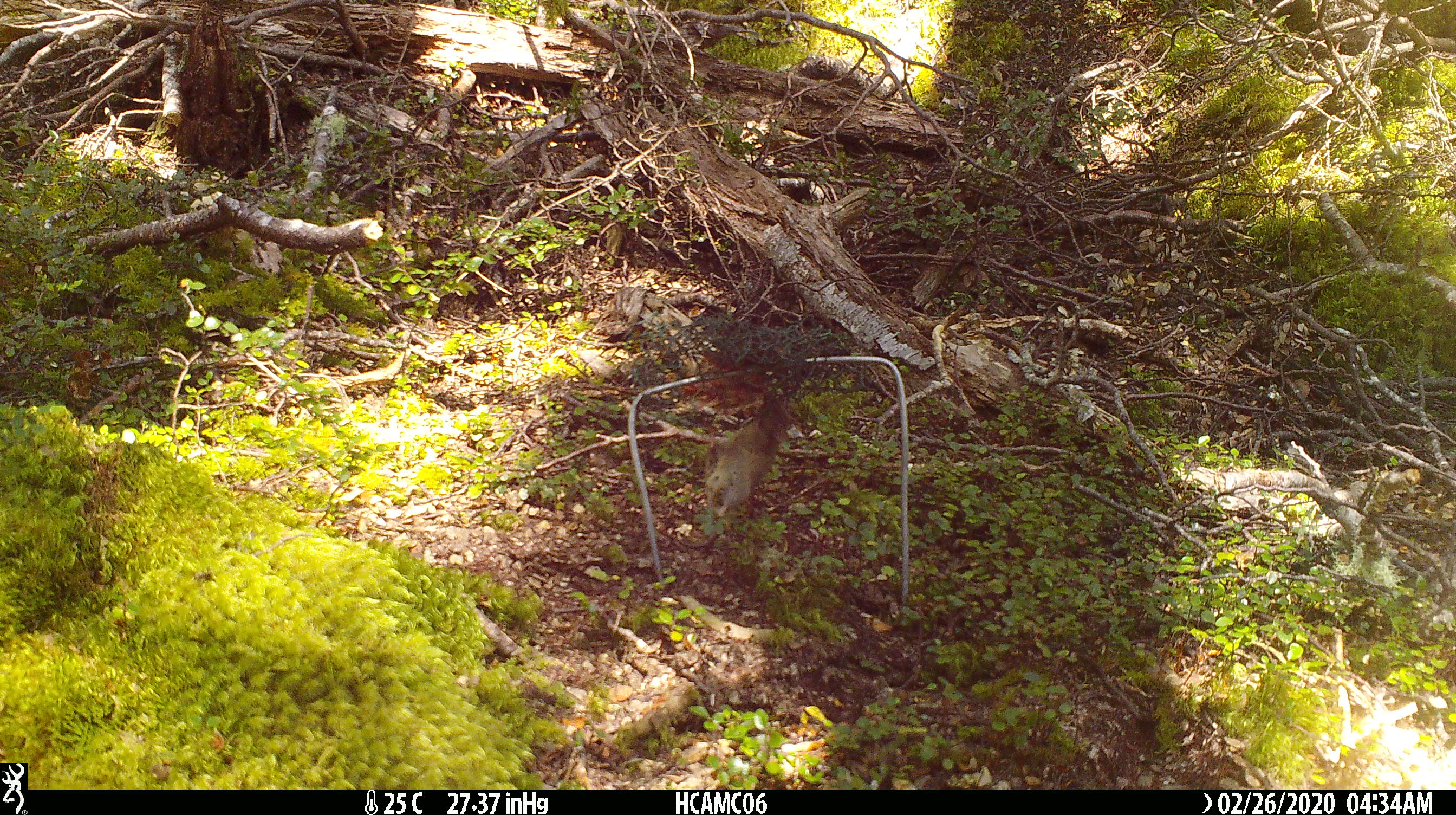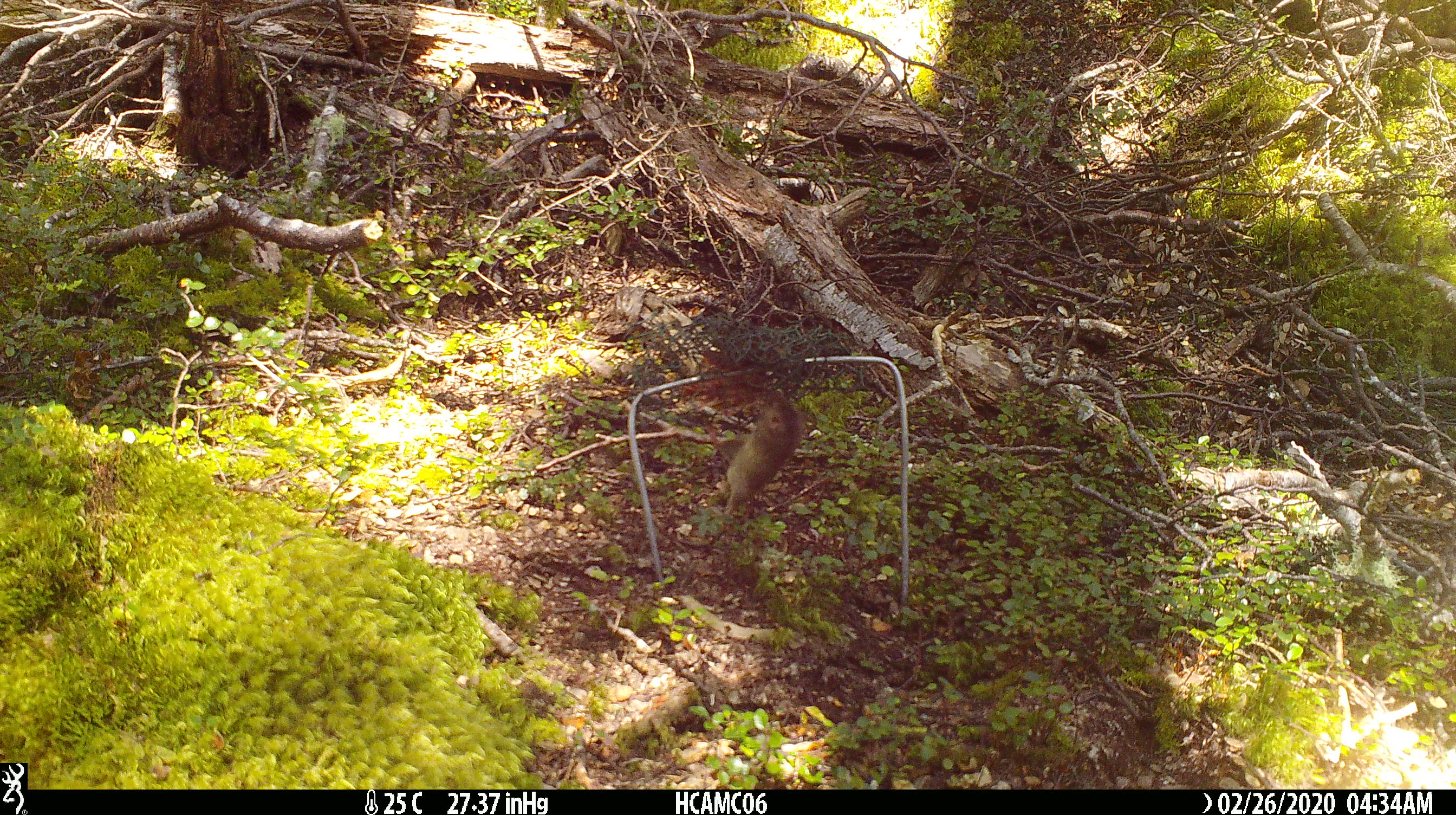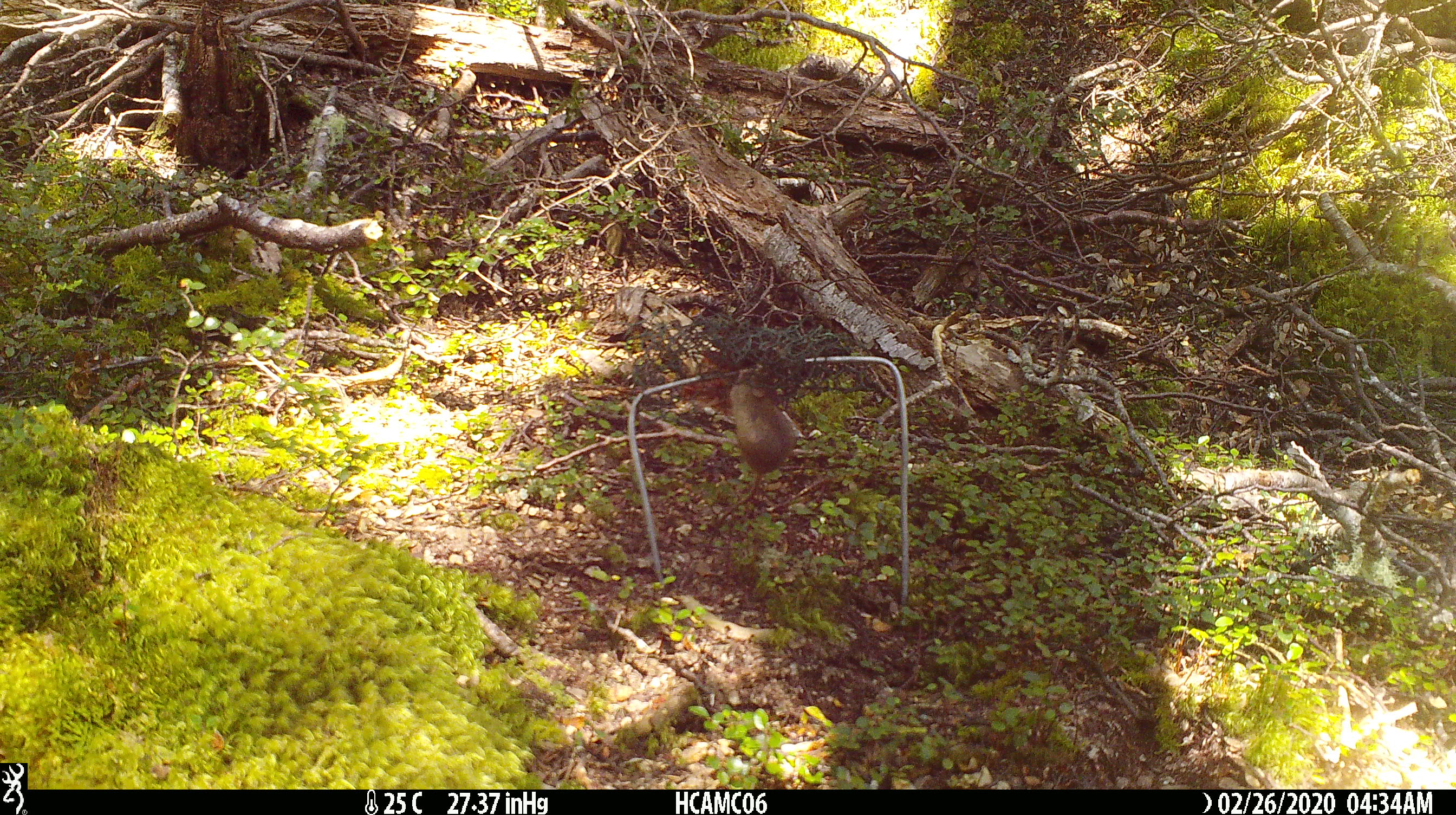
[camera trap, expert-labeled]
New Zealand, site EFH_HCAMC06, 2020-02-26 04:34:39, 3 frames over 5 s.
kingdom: Animalia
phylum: Chordata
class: Mammalia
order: Rodentia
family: Muridae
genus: Mus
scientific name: Mus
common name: mouse